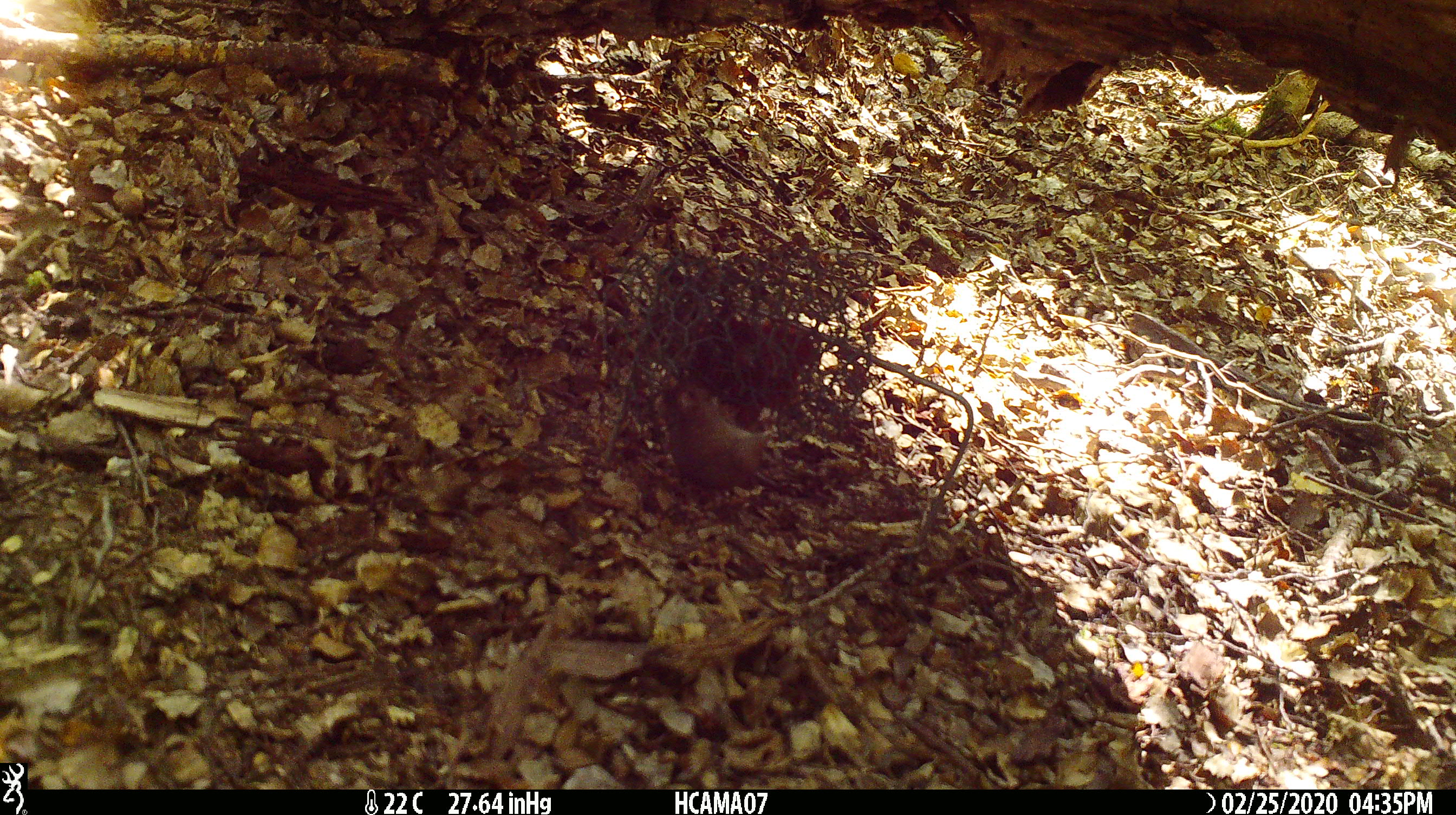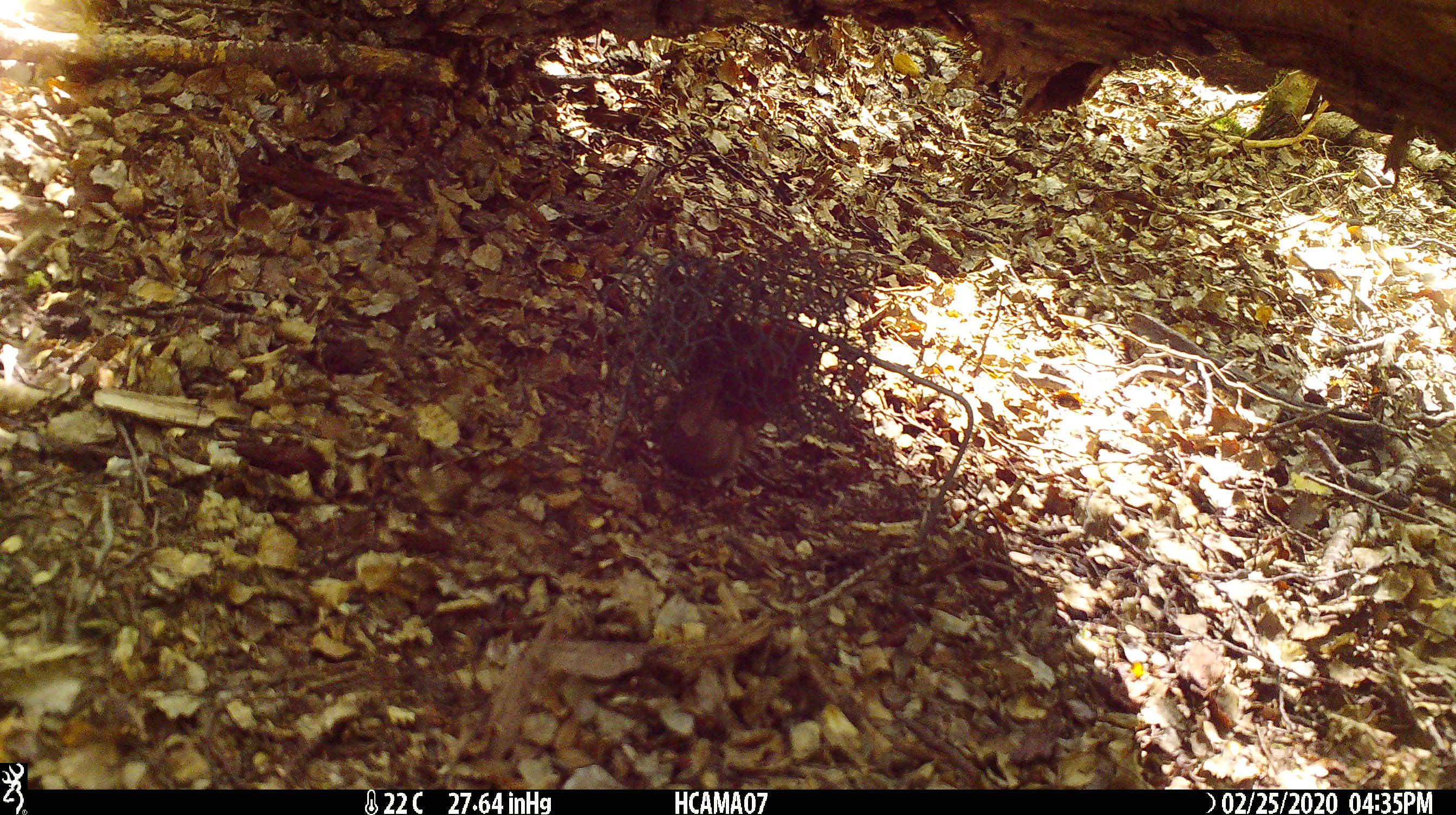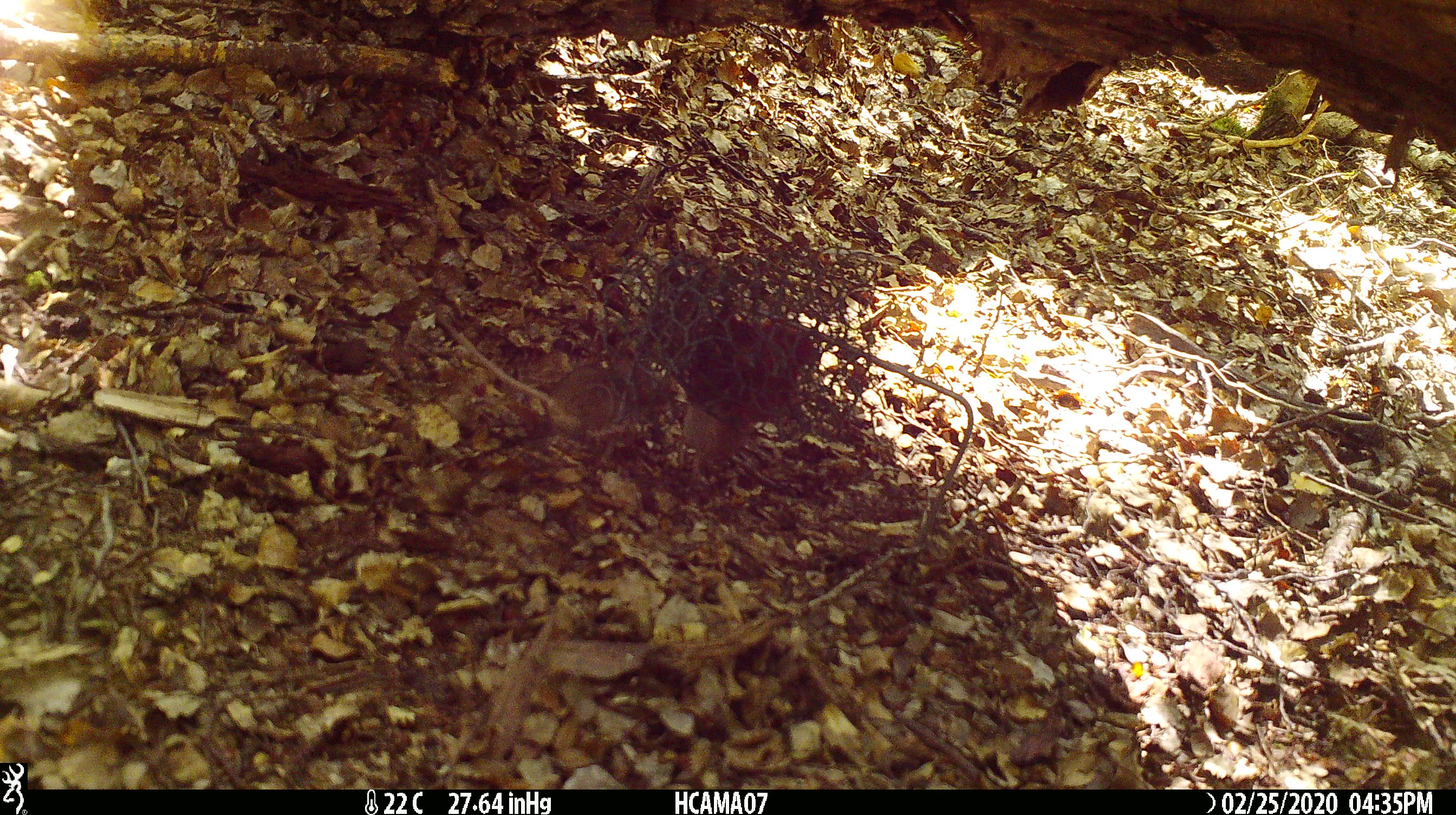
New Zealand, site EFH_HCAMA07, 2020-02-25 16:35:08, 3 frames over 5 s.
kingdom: Animalia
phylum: Chordata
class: Mammalia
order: Rodentia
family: Muridae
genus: Mus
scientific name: Mus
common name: mouse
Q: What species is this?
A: Mouse (Mus).